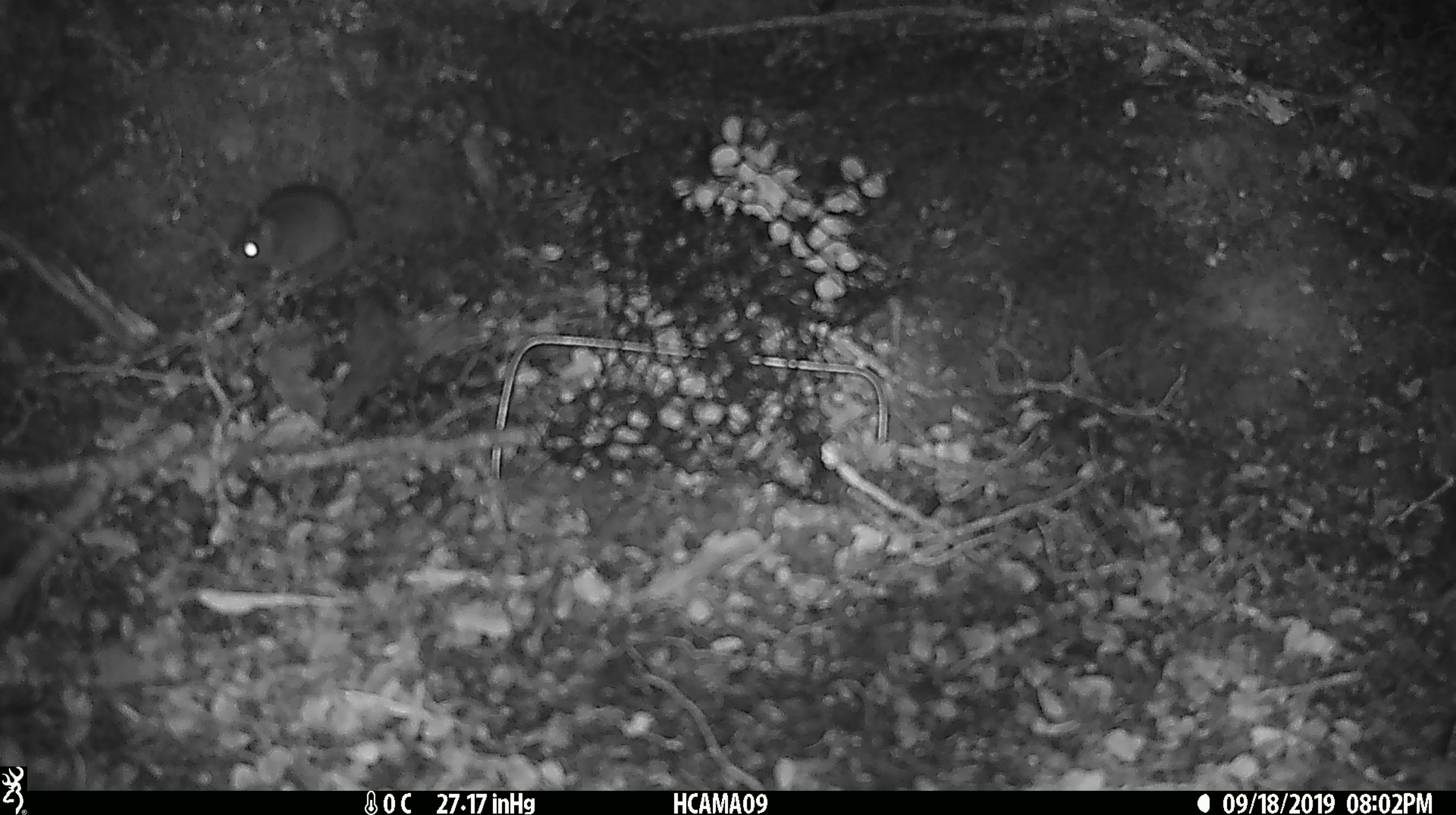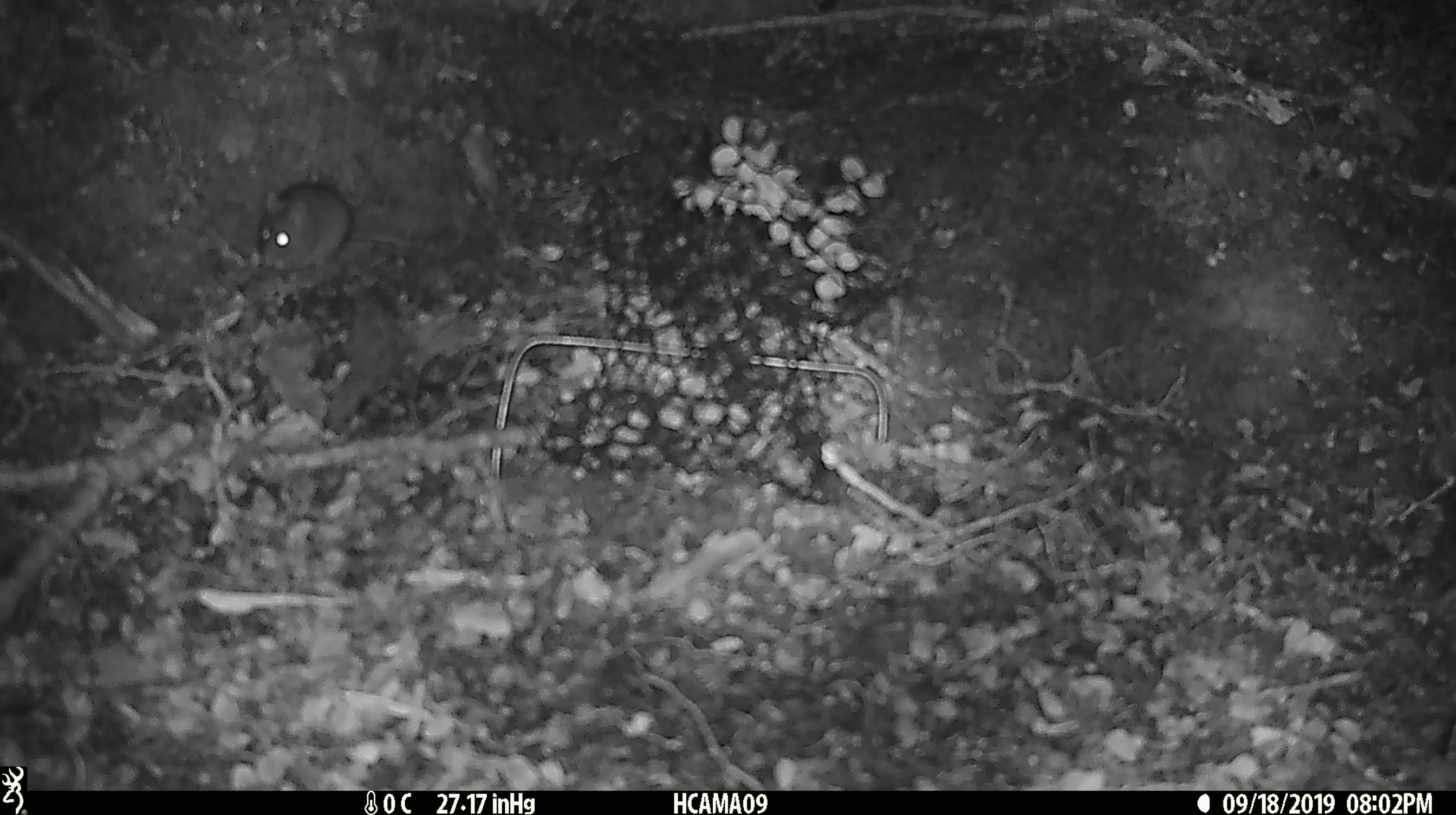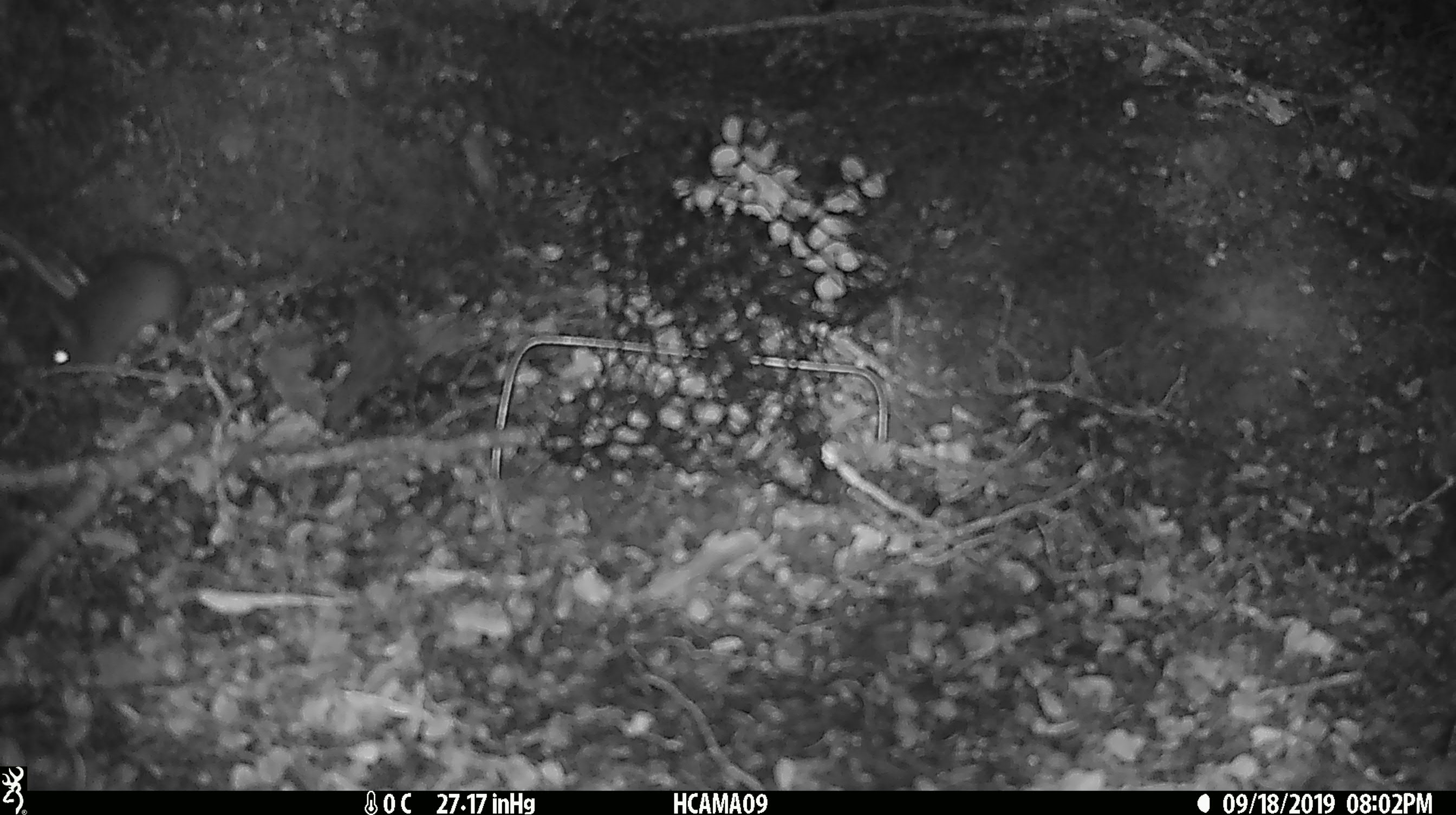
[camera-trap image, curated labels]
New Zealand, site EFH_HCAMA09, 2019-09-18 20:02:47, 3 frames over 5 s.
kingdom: Animalia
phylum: Chordata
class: Mammalia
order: Rodentia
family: Muridae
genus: Mus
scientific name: Mus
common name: mouse